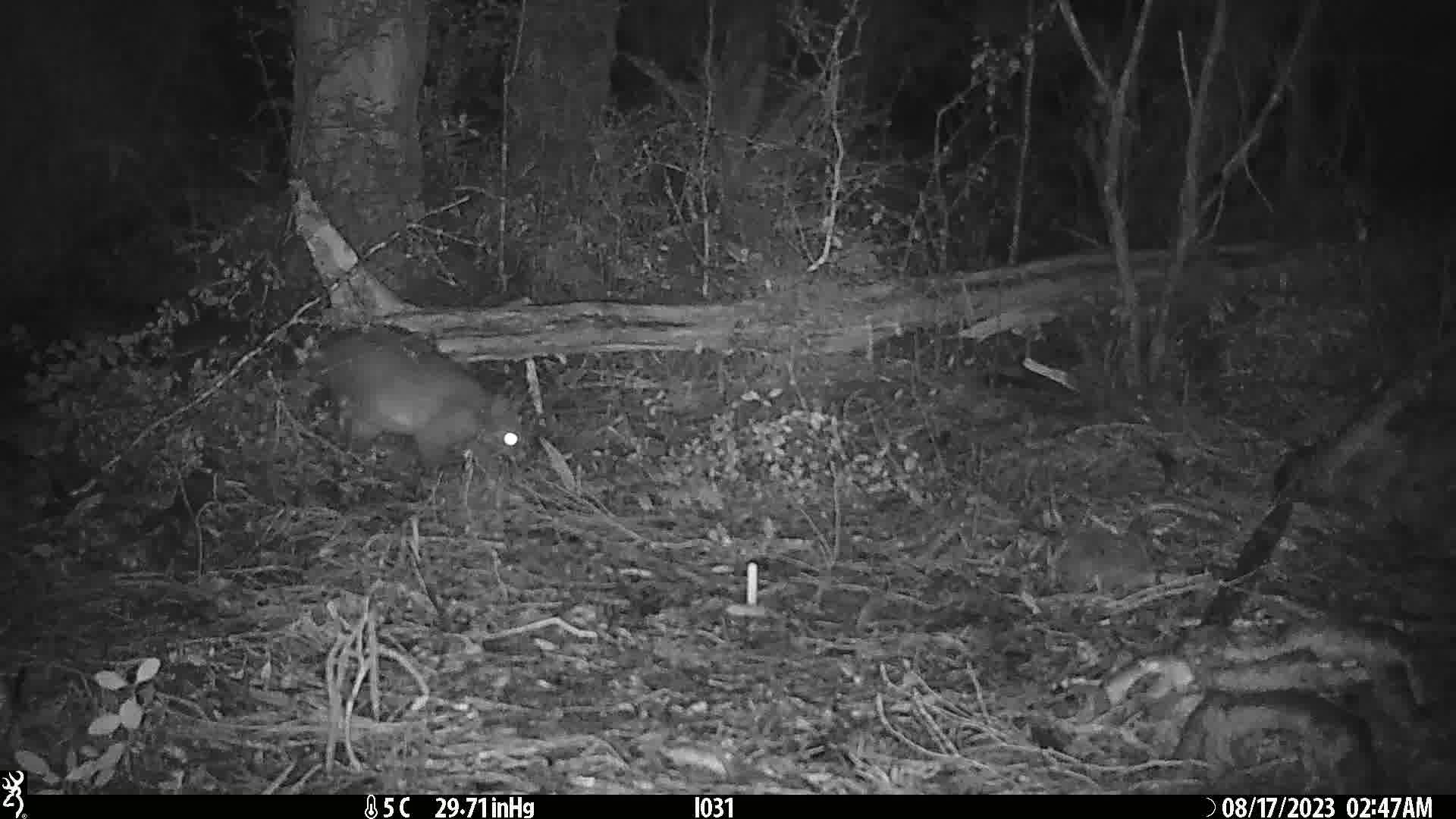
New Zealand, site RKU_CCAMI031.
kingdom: Animalia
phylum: Chordata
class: Mammalia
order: Diprotodontia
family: Phalangeridae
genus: Trichosurus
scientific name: Trichosurus vulpecula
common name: common brushtail possum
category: possum